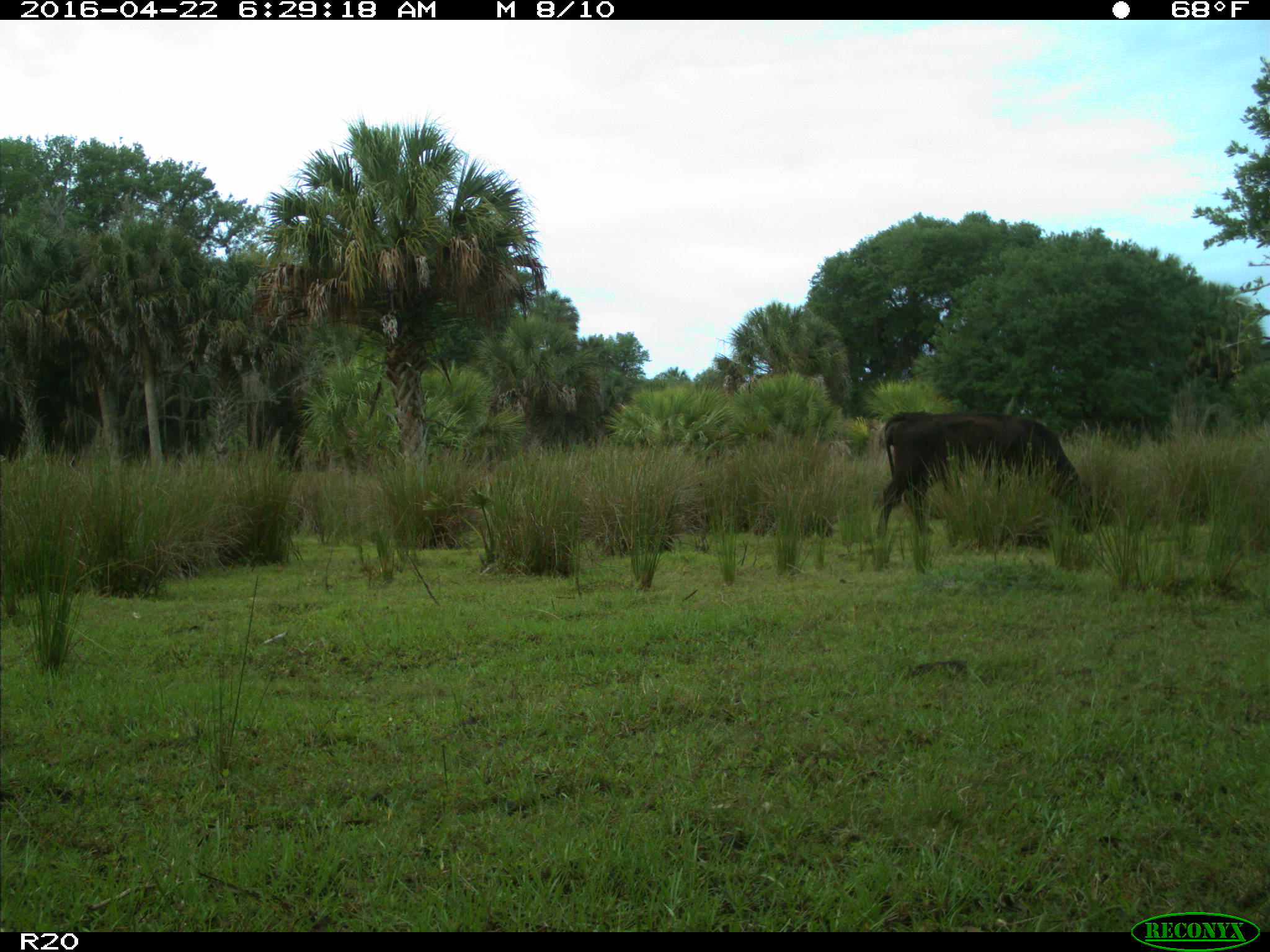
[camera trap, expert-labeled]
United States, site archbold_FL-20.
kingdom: Animalia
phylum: Chordata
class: Mammalia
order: Artiodactyla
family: Bovidae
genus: Bos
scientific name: Bos taurus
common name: domestic cow